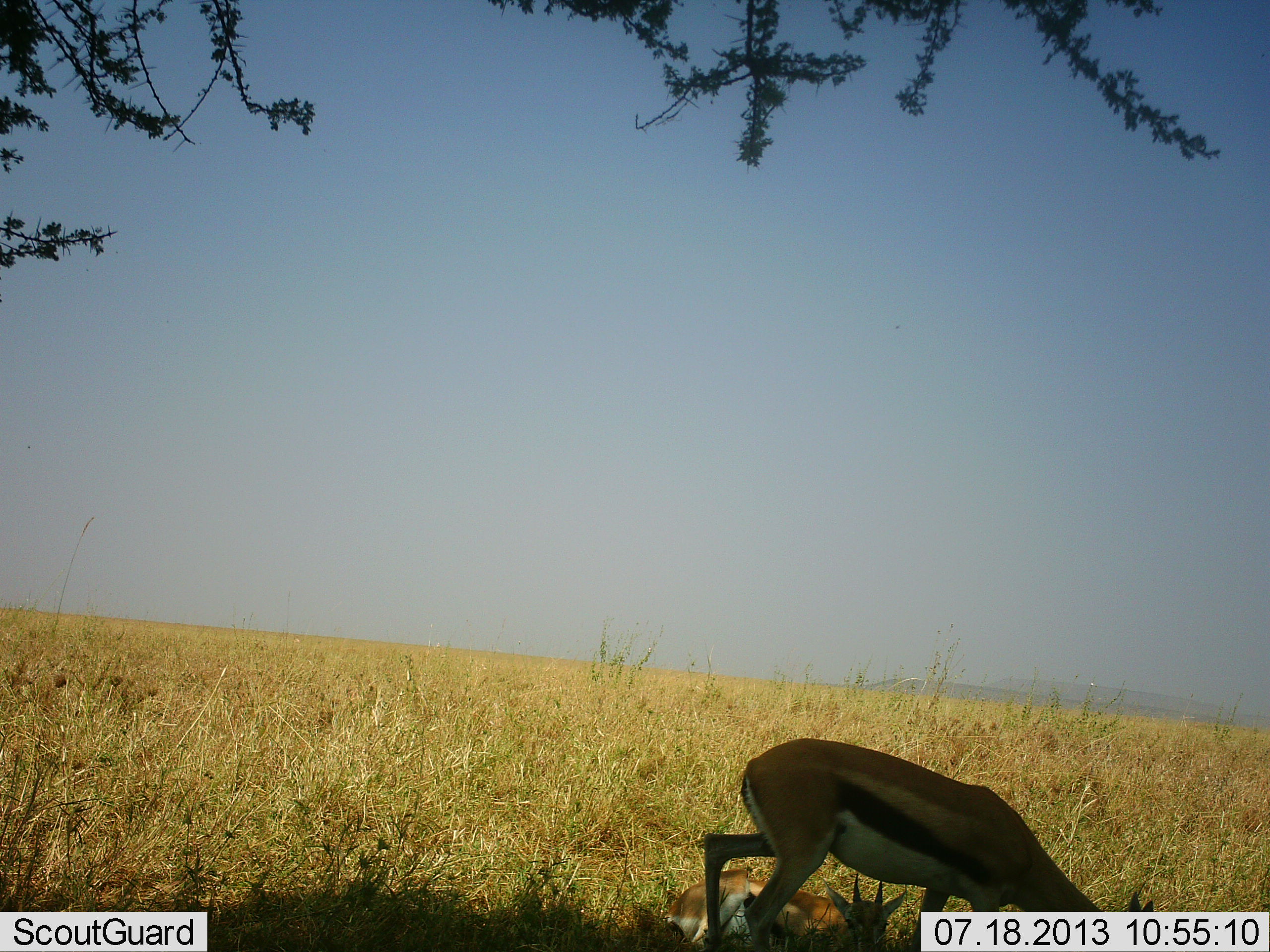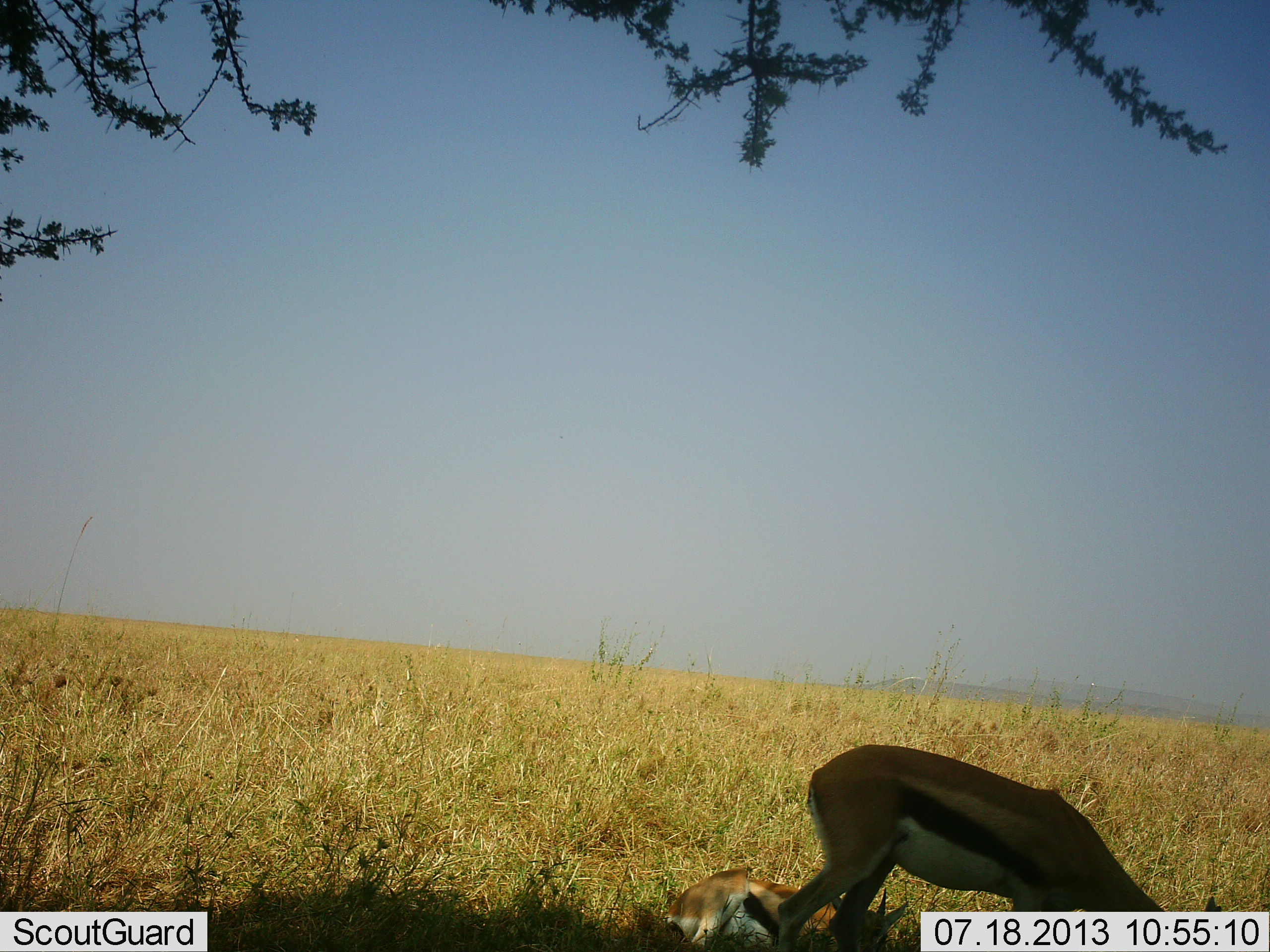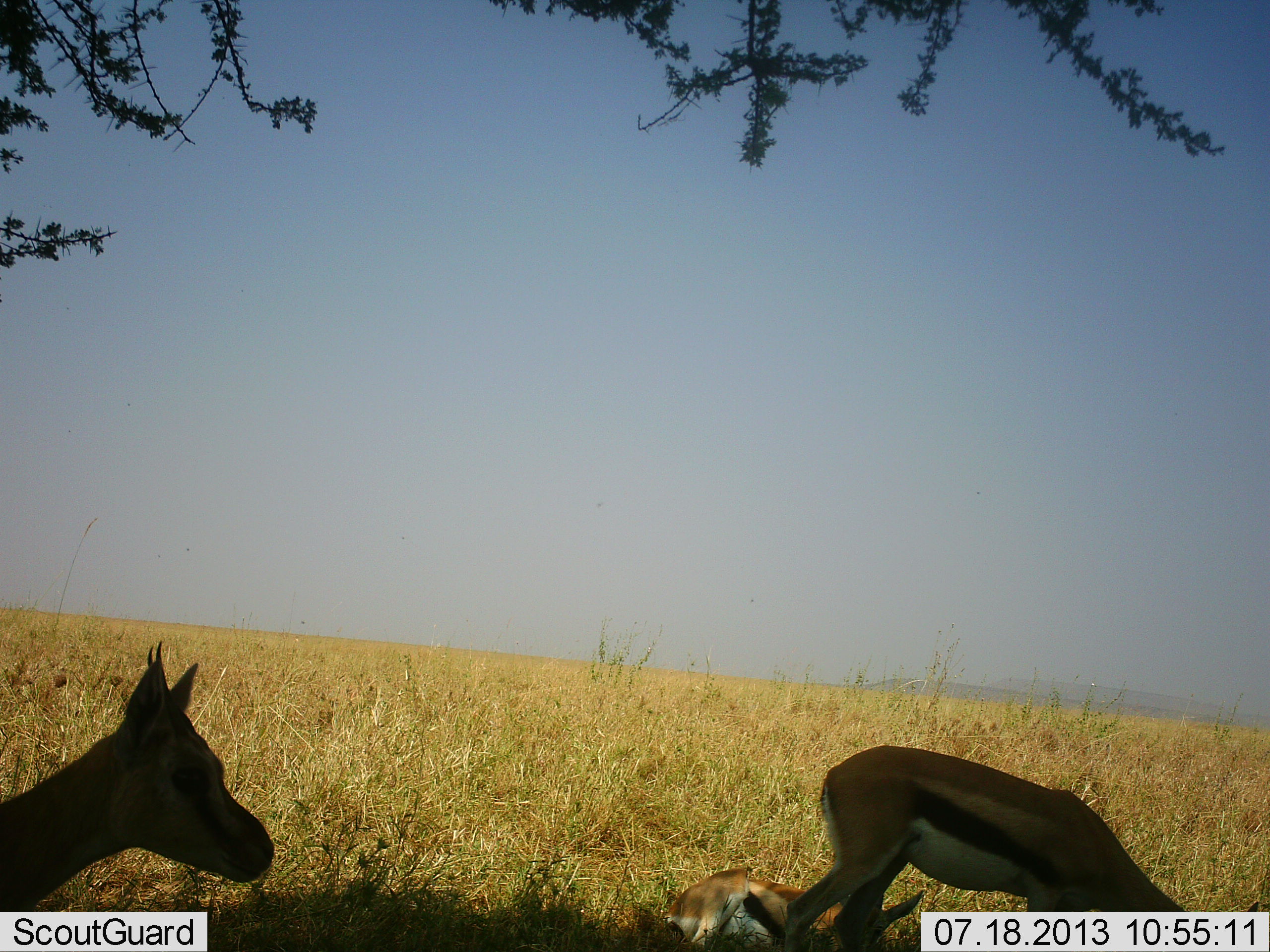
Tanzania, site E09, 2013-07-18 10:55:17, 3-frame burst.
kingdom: Animalia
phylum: Chordata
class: Mammalia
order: Artiodactyla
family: Bovidae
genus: Eudorcas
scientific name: Eudorcas thomsonii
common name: thomson's gazelle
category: gazellethomsons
Gazellethomsons (thomson's gazelle) (Eudorcas thomsonii), count 3. Behavior (volunteer vote fractions): standing 30%, resting 80%, moving 70%, interacting 0%. Young present (vote fraction): 20%. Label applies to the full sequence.